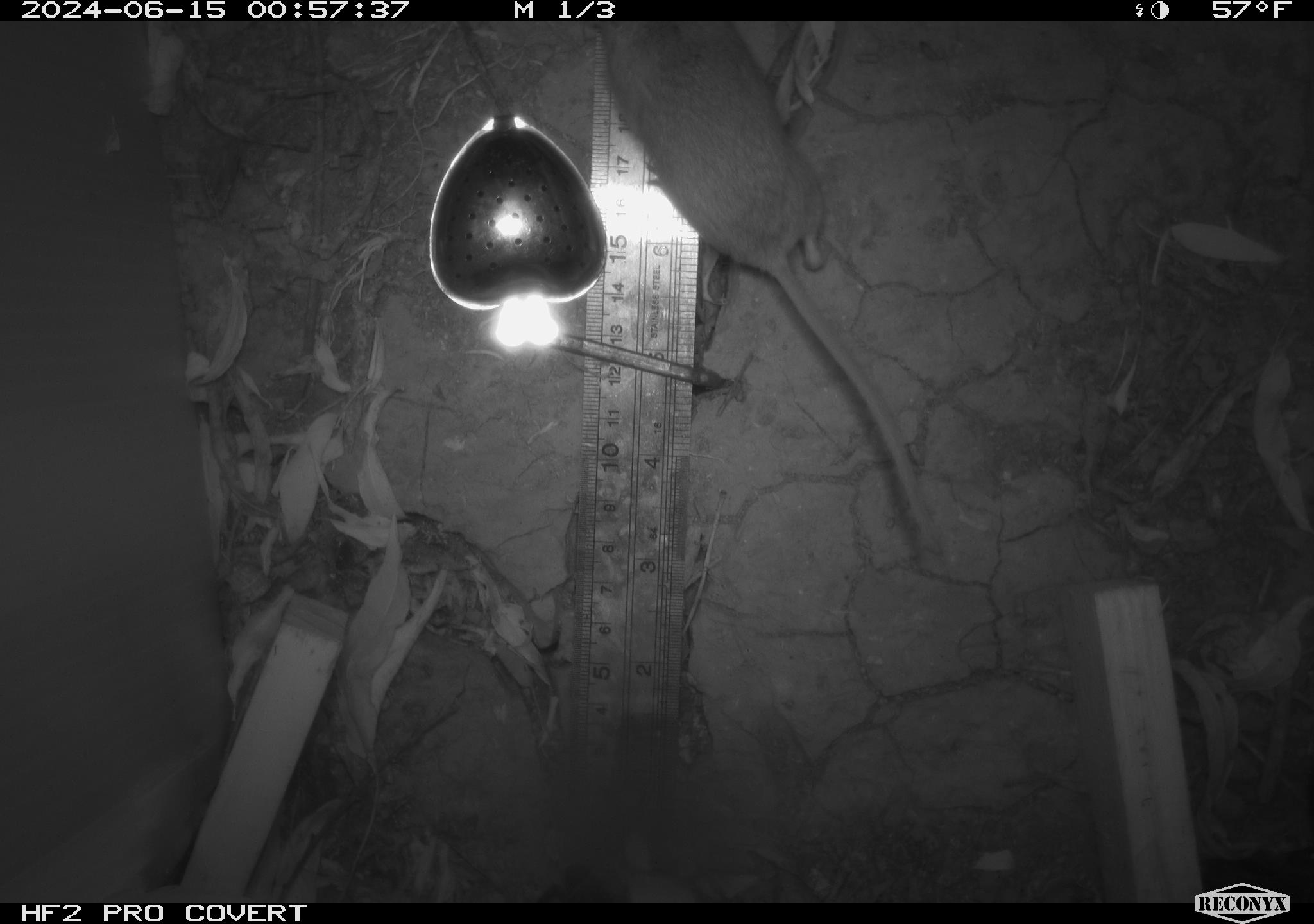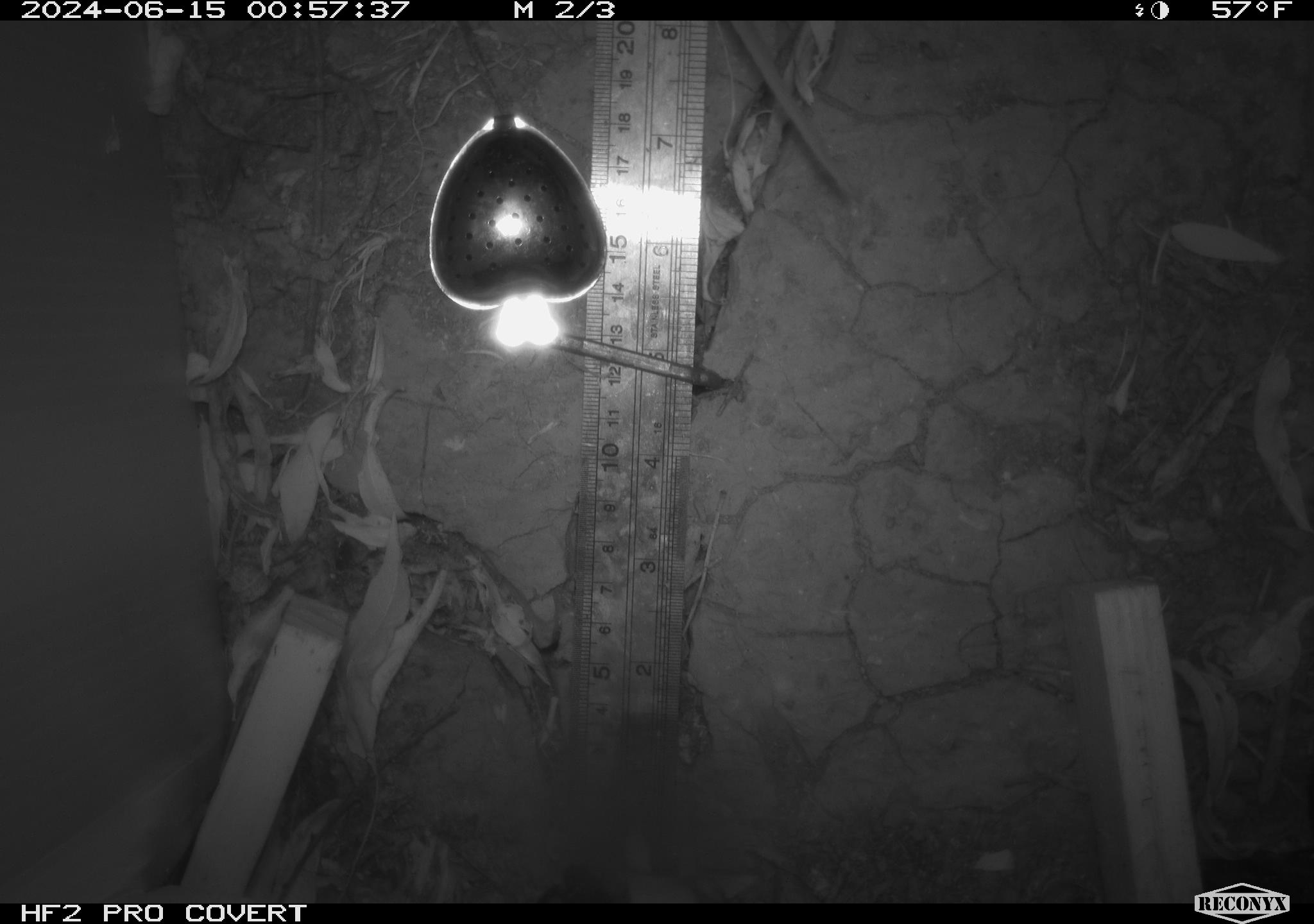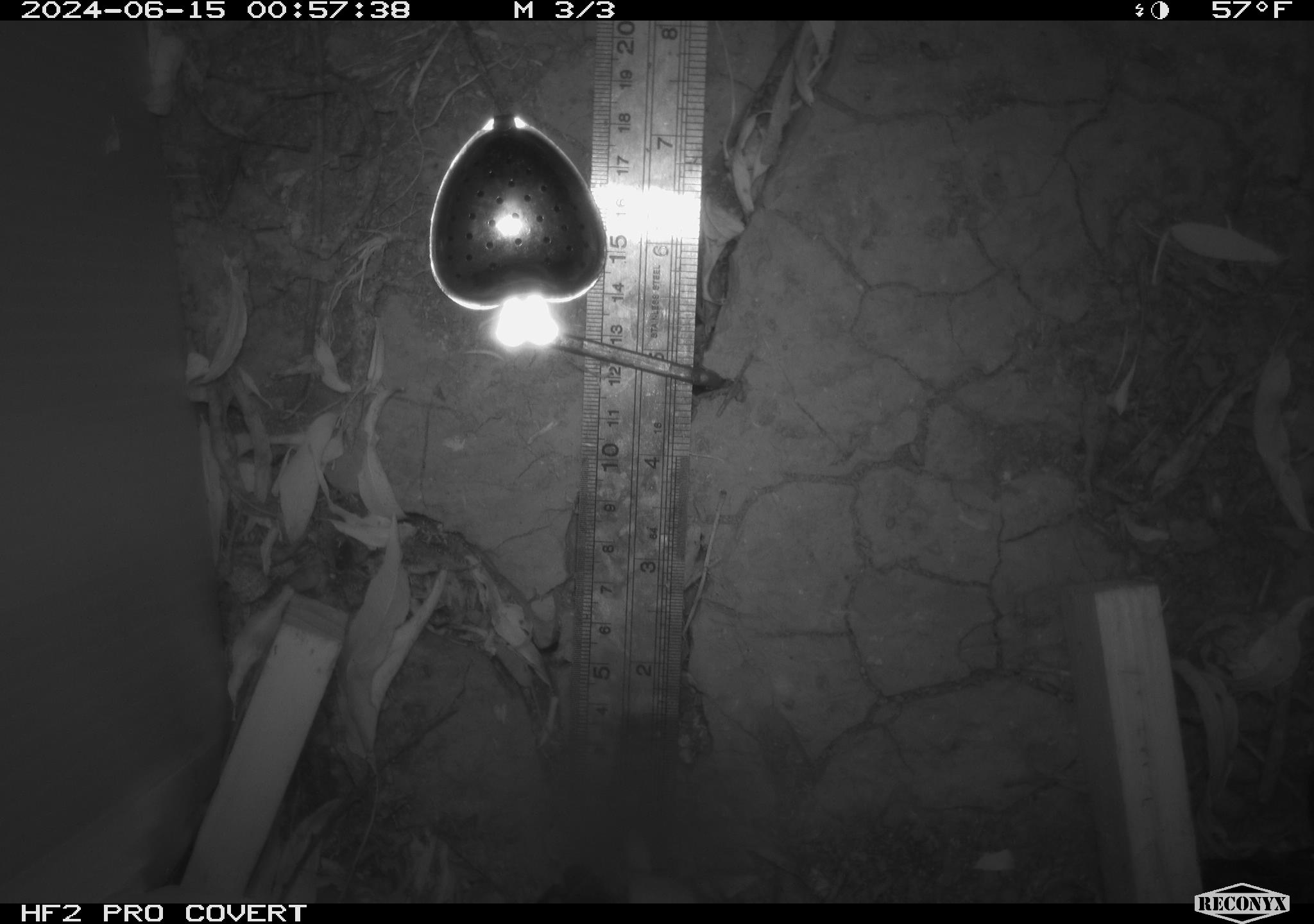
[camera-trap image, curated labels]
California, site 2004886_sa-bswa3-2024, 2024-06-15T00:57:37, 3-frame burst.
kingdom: Animalia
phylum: Chordata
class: Mammalia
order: Rodentia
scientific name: Rodentia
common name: mouse species